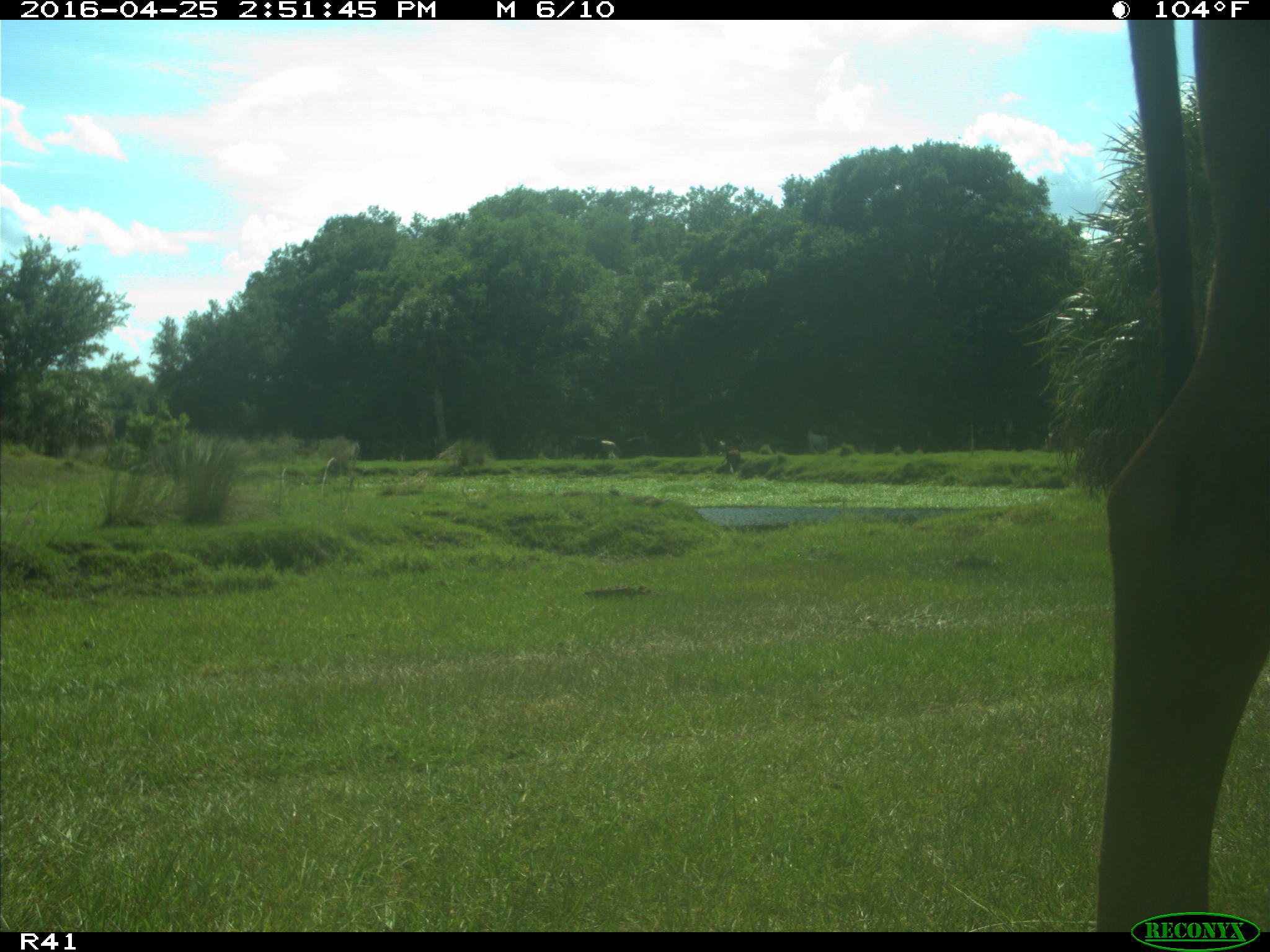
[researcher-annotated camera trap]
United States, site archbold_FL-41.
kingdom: Animalia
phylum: Chordata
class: Mammalia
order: Artiodactyla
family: Bovidae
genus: Bos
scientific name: Bos taurus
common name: domestic cow